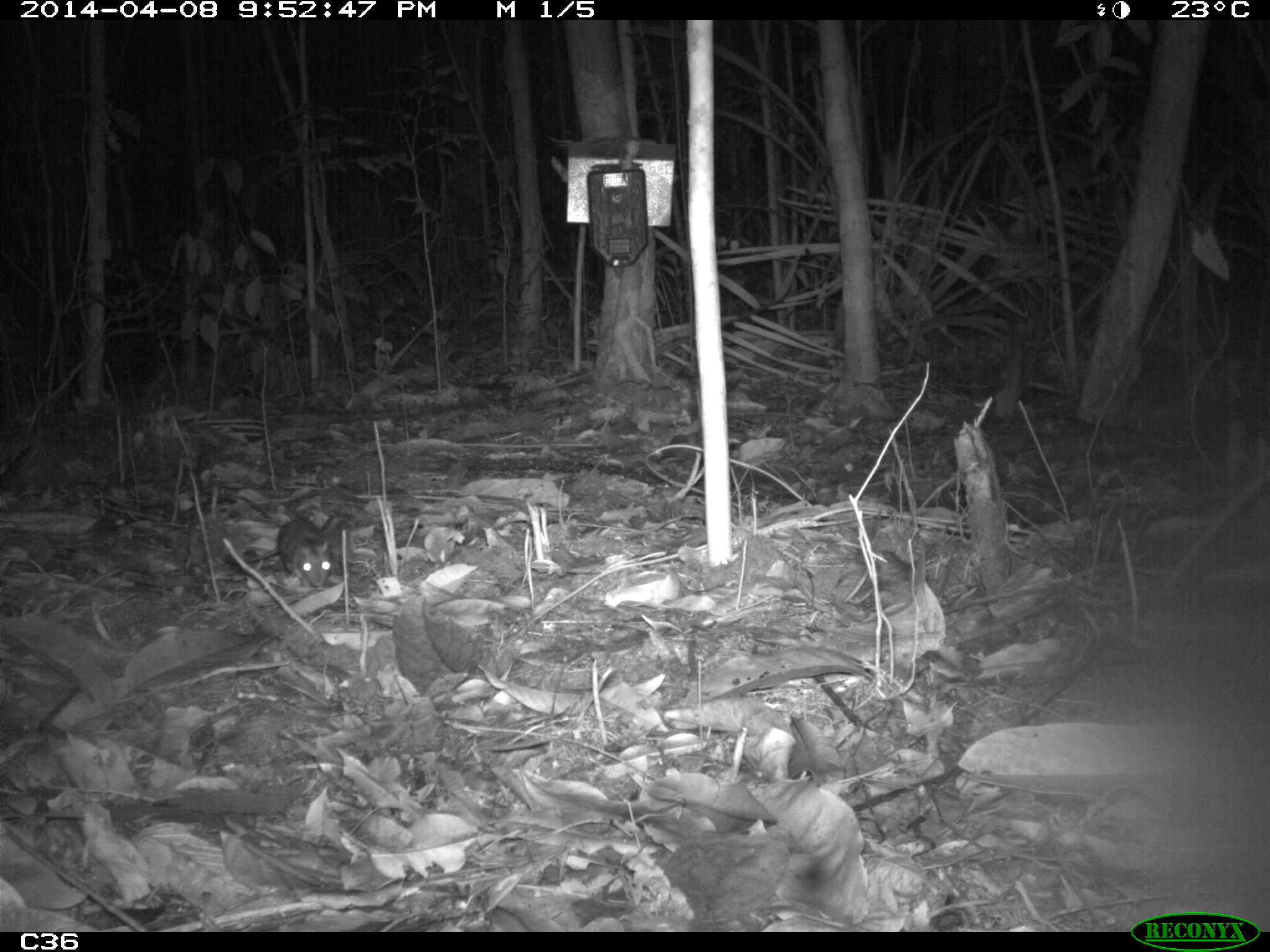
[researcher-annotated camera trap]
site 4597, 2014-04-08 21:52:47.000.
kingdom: Animalia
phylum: Chordata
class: Mammalia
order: Rodentia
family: Muridae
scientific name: Muridae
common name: mice, rats, and gerbils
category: unknown mouse or rat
Unknown mouse or rat (mice, rats, and gerbils) (Muridae), count 1, age adult.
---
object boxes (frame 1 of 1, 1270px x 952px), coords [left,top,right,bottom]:
unknown mouse or rat: [276,514,335,588]